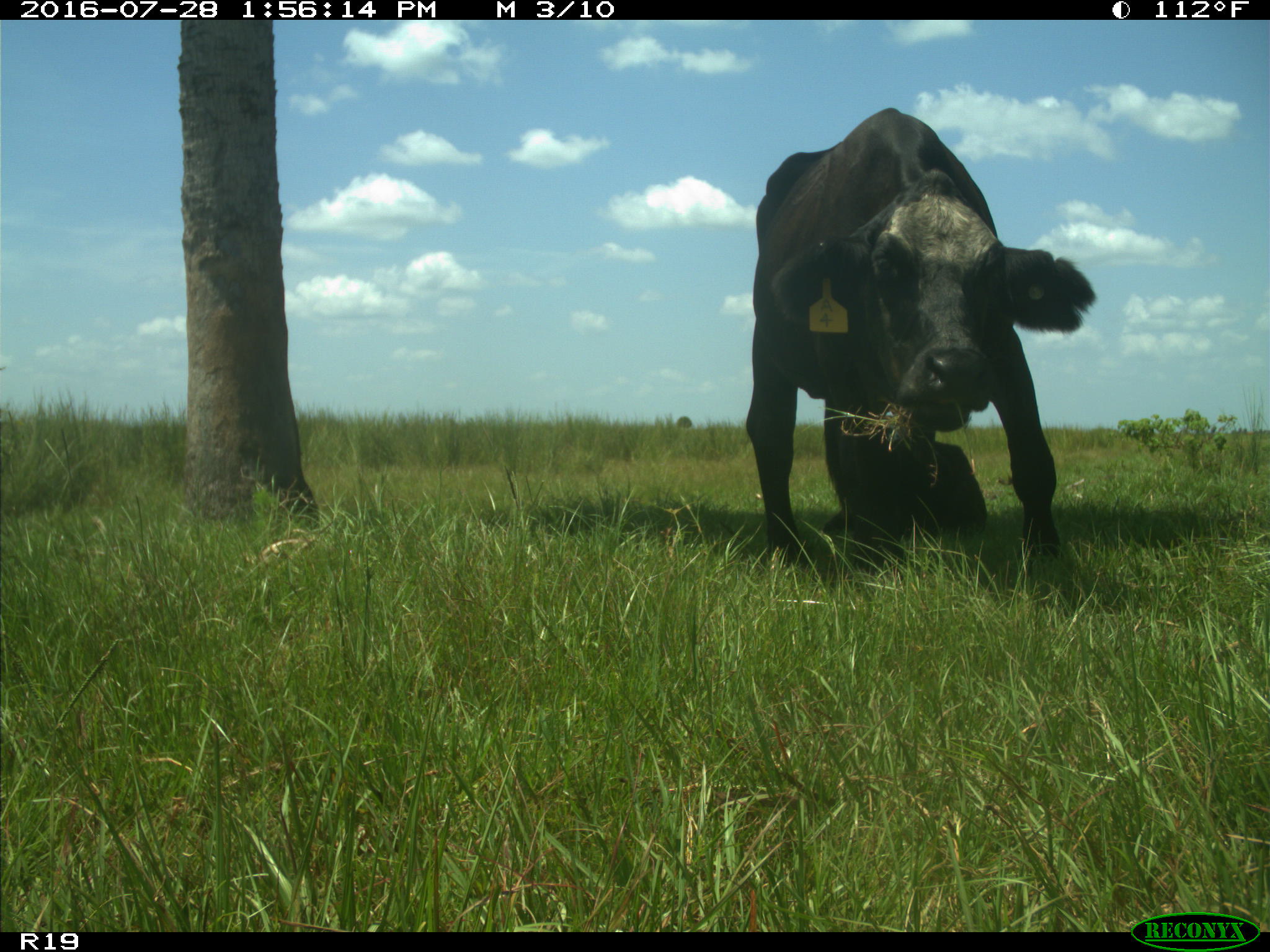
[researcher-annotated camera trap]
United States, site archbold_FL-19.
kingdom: Animalia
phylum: Chordata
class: Mammalia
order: Artiodactyla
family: Bovidae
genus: Bos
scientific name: Bos taurus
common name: domestic cow